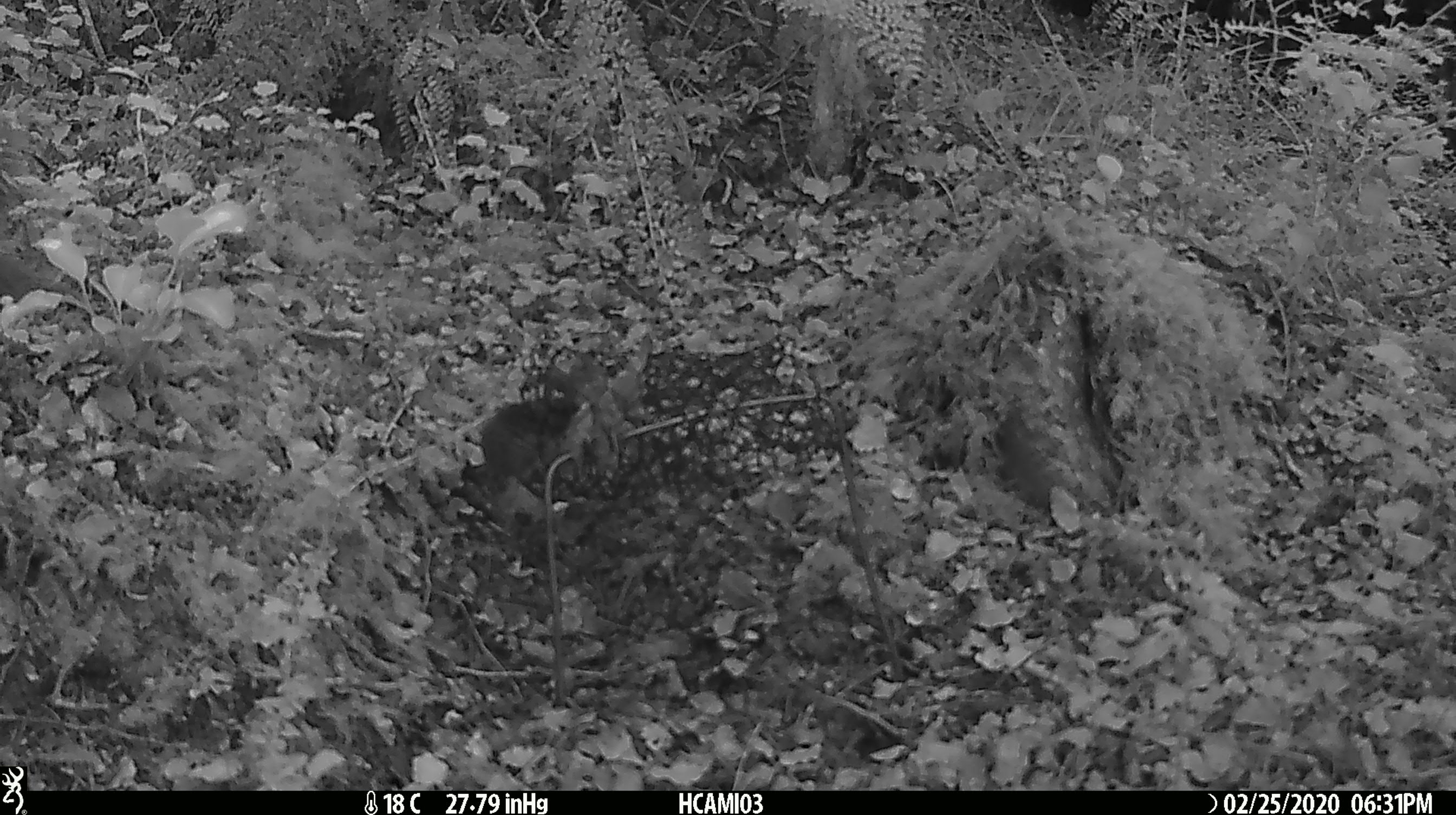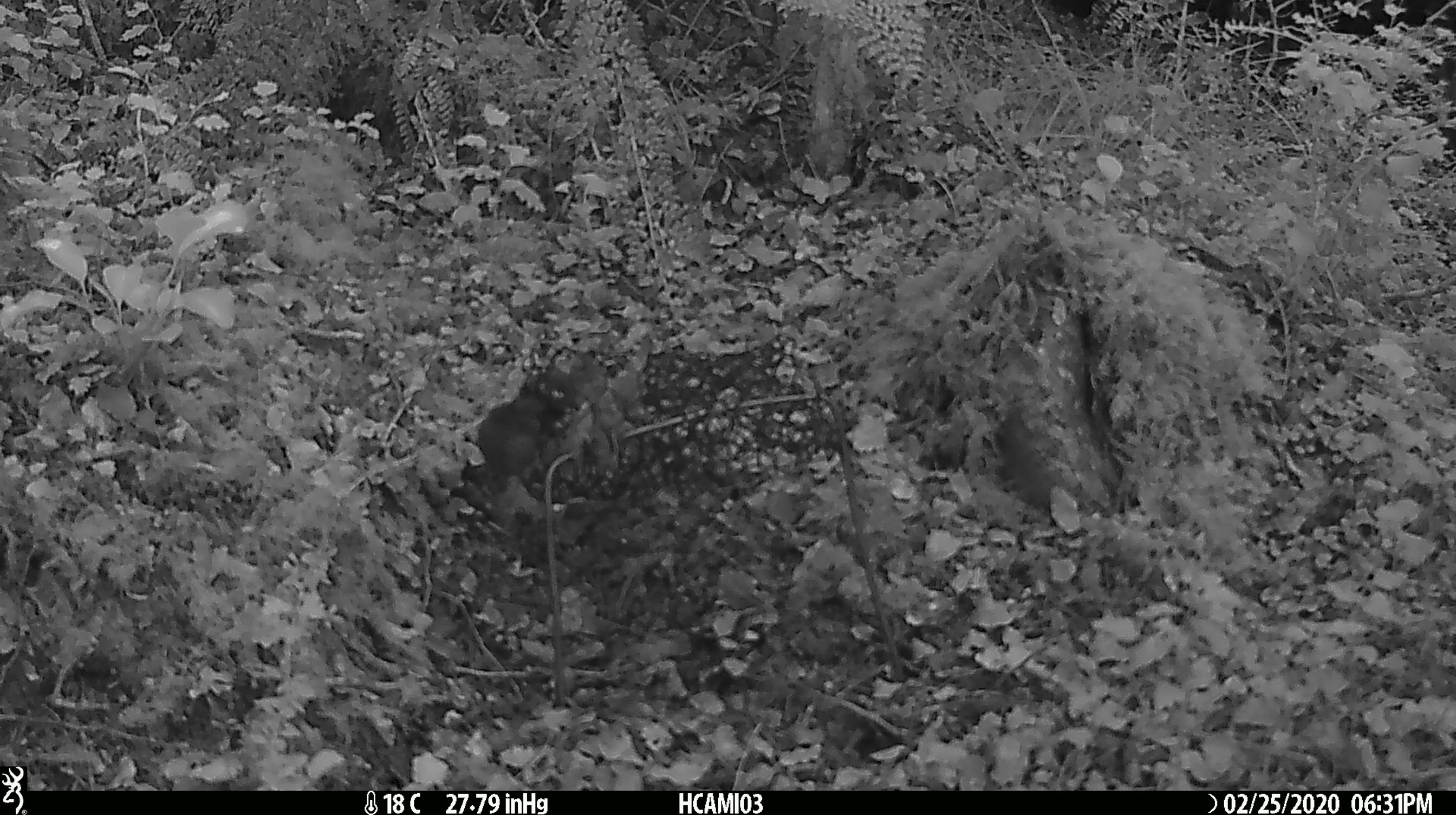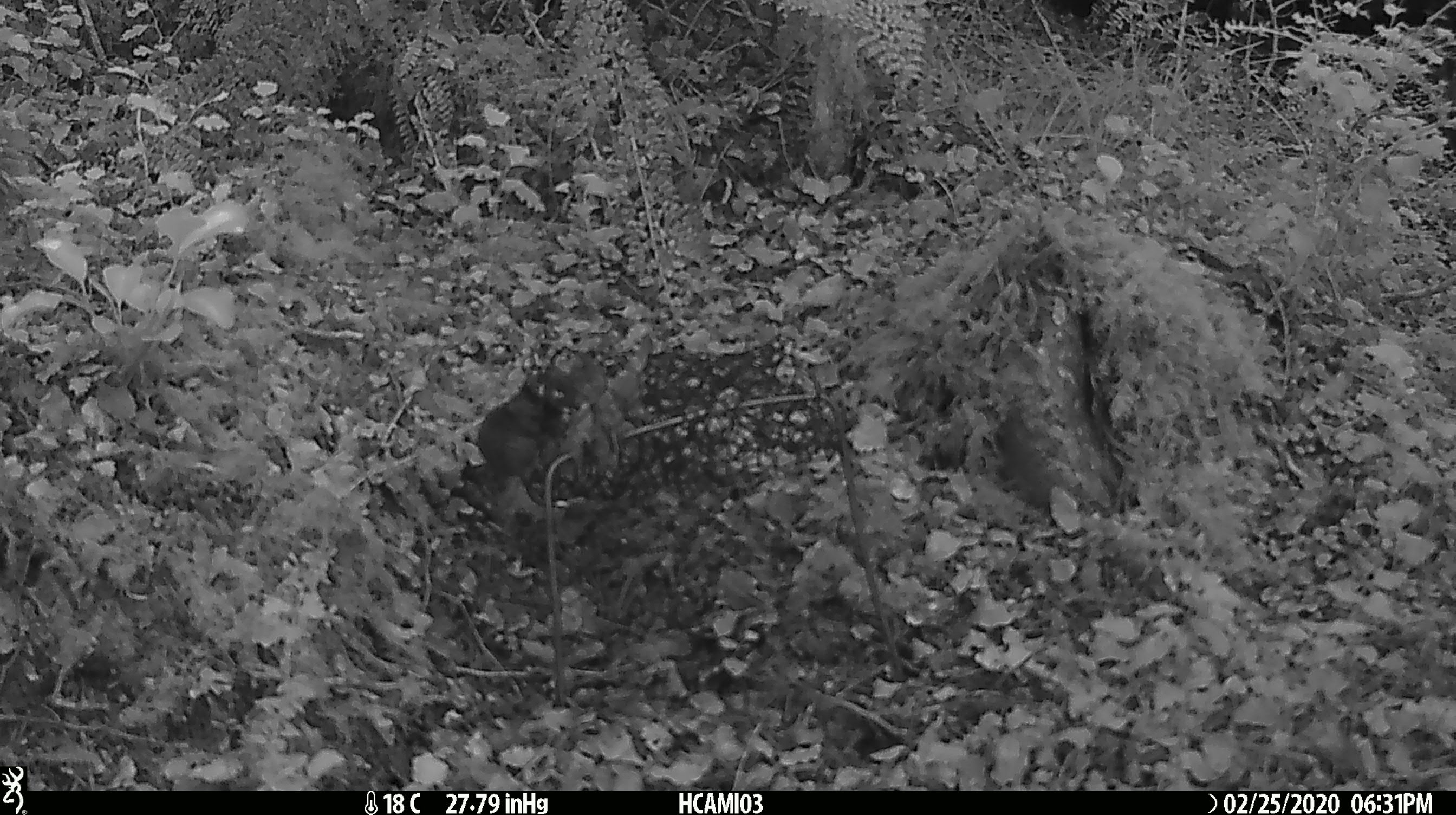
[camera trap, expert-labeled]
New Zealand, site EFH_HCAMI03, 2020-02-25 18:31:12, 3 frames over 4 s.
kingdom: Animalia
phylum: Chordata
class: Mammalia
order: Rodentia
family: Muridae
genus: Mus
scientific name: Mus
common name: mouse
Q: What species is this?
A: Mouse (Mus).